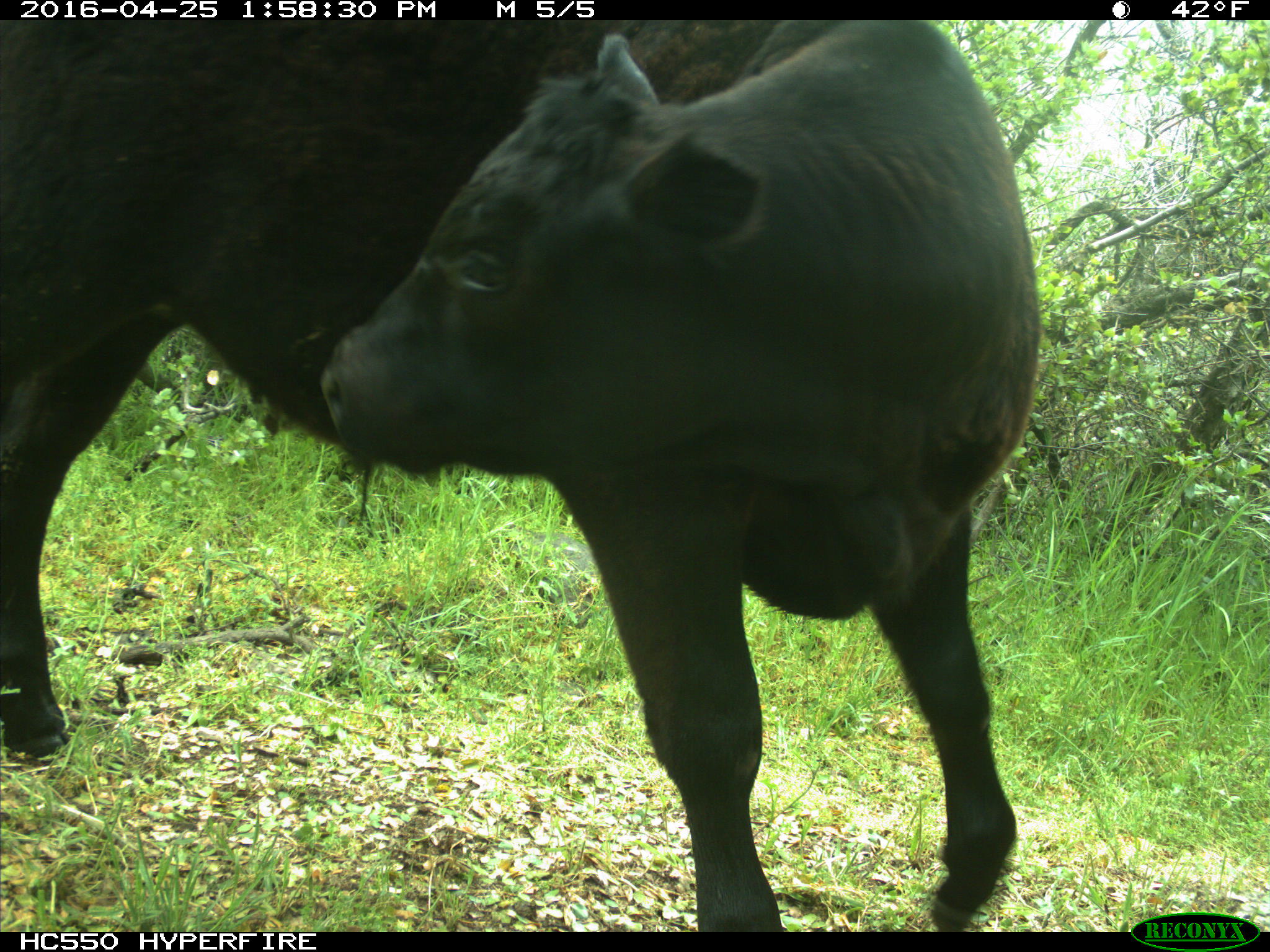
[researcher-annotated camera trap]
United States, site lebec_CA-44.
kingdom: Animalia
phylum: Chordata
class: Mammalia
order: Artiodactyla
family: Bovidae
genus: Bos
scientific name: Bos taurus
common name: domestic cow